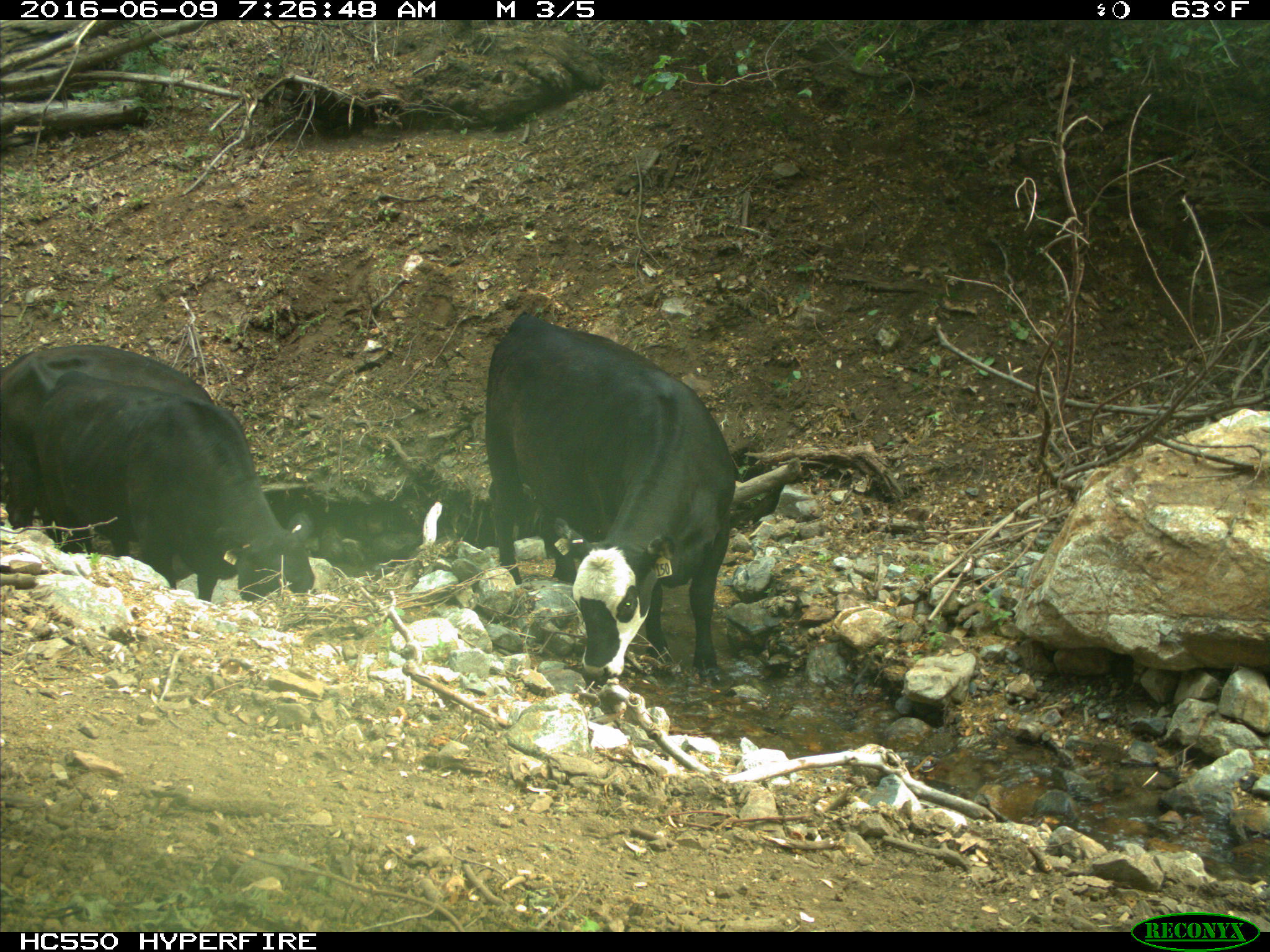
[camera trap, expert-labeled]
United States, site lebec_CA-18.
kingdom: Animalia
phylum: Chordata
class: Mammalia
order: Artiodactyla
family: Bovidae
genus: Bos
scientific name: Bos taurus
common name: domestic cow